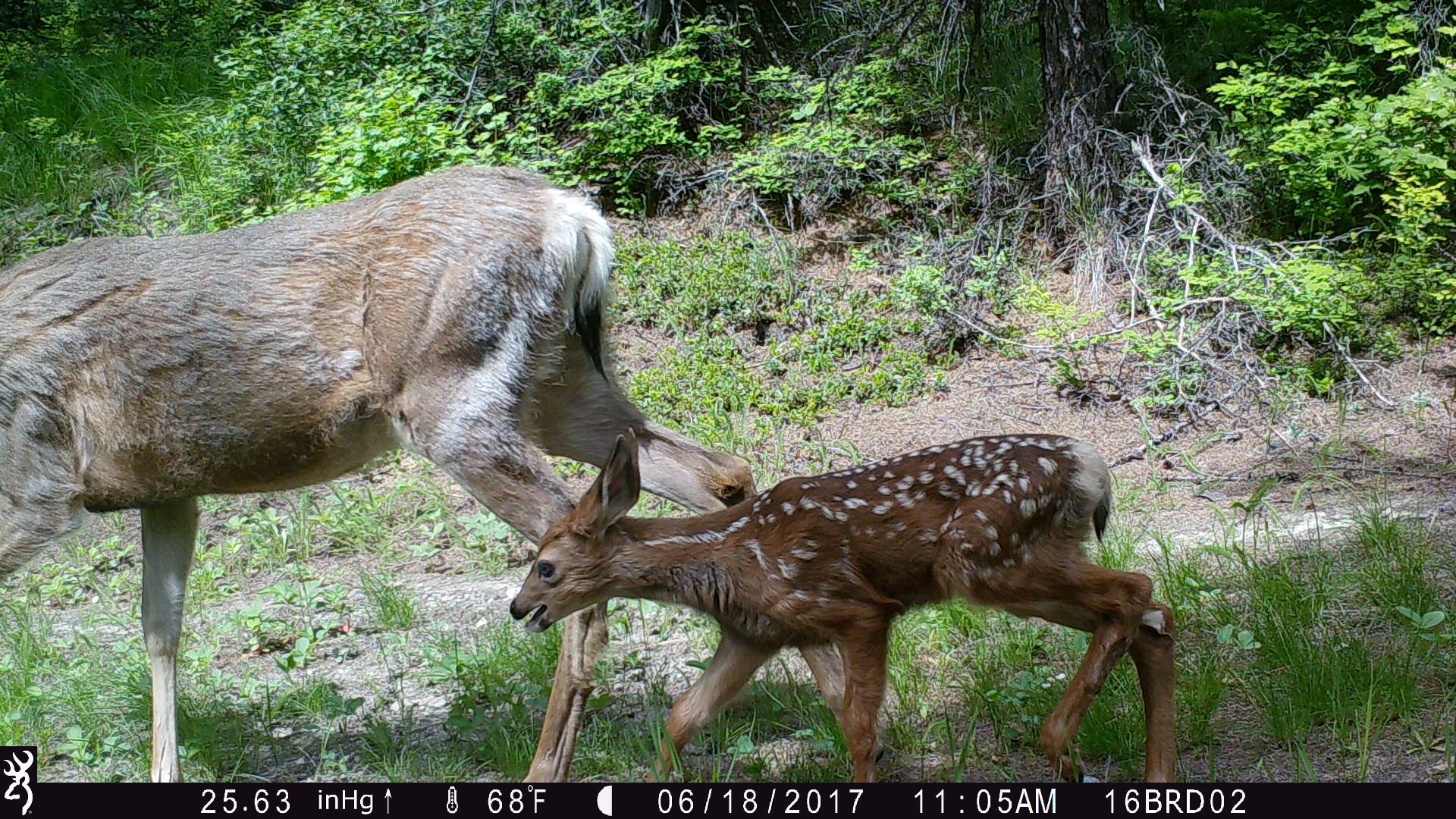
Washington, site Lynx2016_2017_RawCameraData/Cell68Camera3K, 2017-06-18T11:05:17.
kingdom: Animalia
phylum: Chordata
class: Mammalia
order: Artiodactyla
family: Cervidae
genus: Odocoileus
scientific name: Odocoileus hemionus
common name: mule deer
Odocoileus hemionus (mule deer). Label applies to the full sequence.